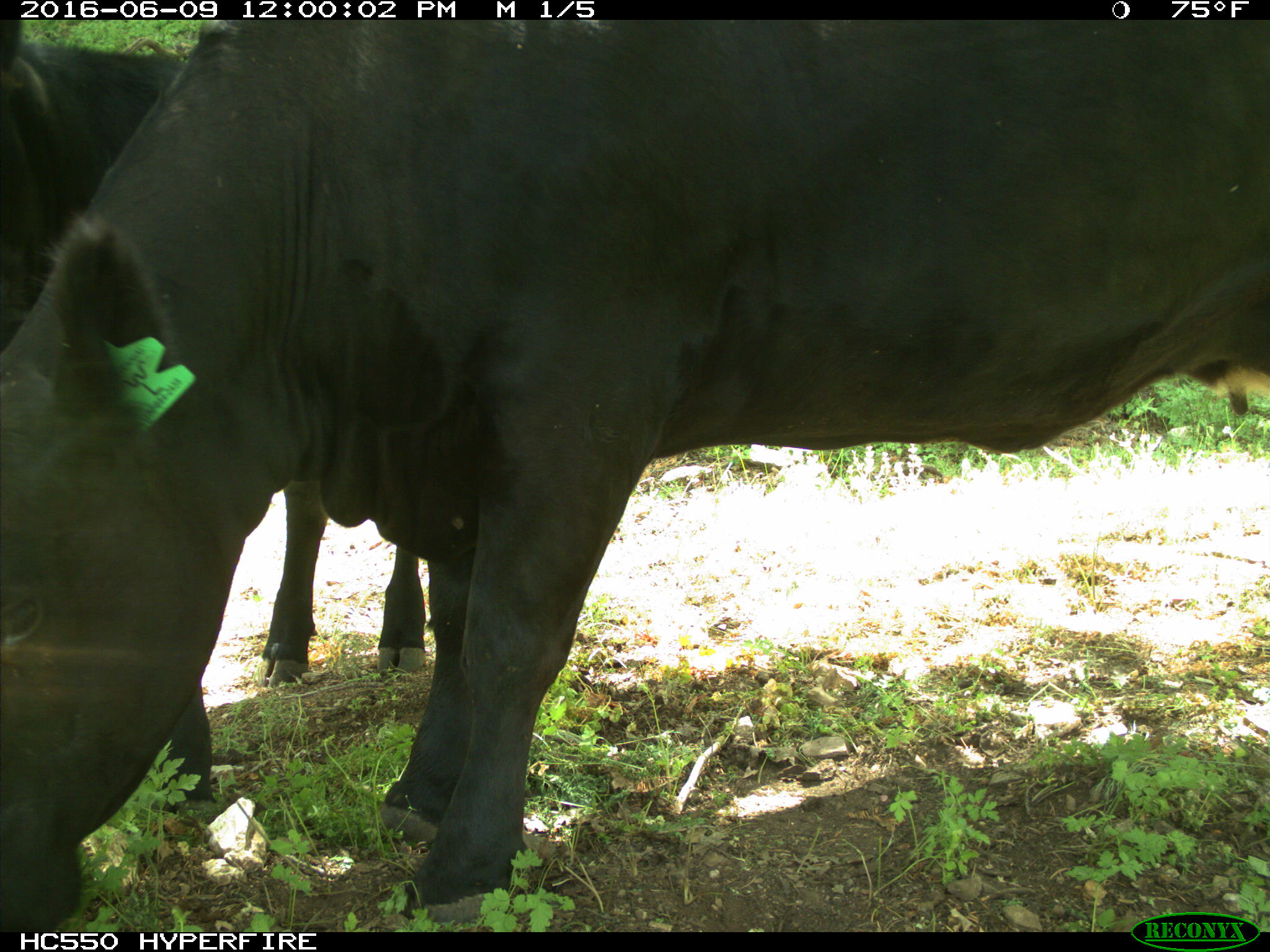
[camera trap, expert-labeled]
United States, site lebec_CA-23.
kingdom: Animalia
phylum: Chordata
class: Mammalia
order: Artiodactyla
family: Bovidae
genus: Bos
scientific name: Bos taurus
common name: domestic cow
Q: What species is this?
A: Bos taurus (domestic cow).